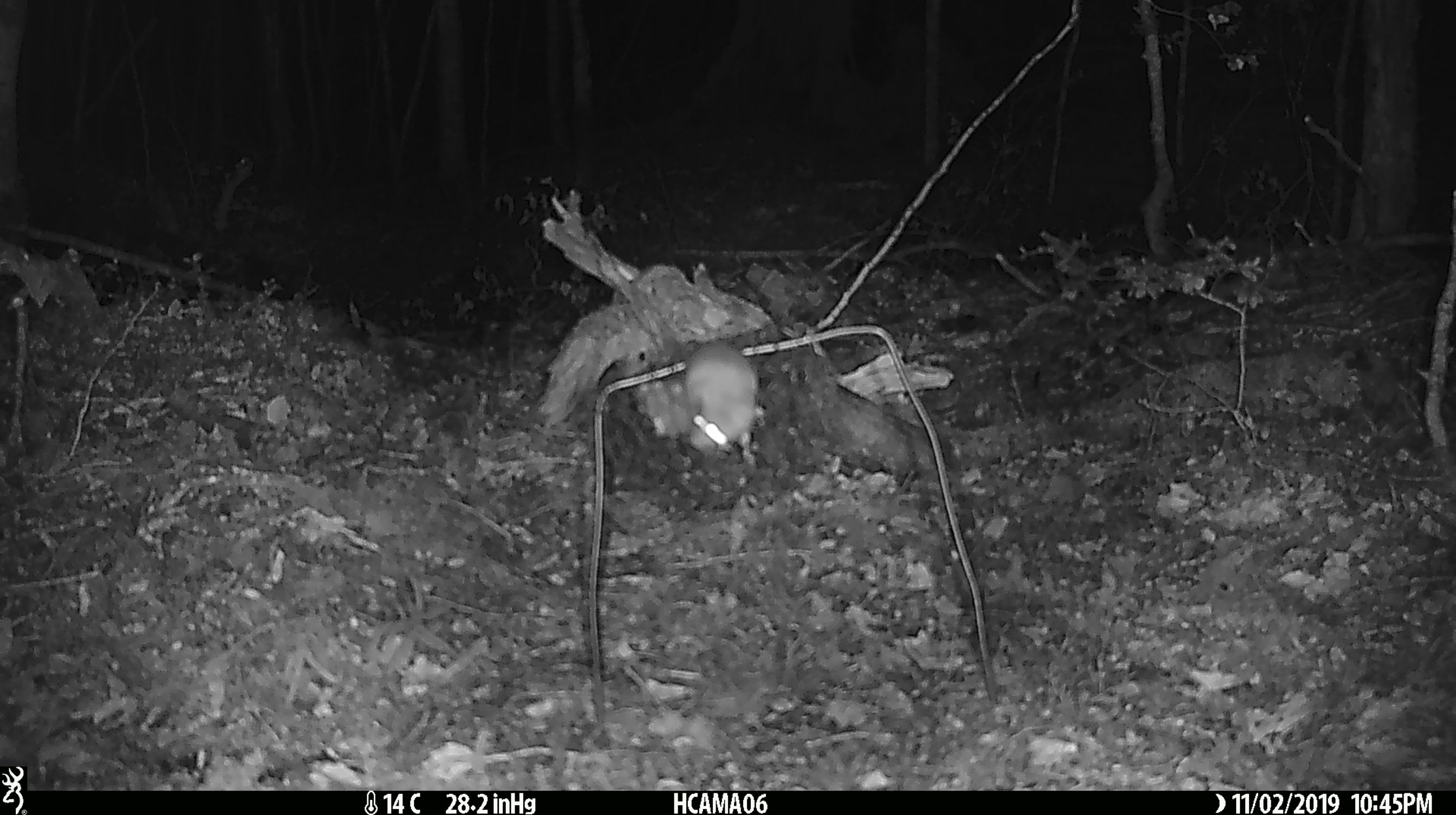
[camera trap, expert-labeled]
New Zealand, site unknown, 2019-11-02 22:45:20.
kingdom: Animalia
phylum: Chordata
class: Mammalia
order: Rodentia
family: Muridae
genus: Mus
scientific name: Mus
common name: mouse